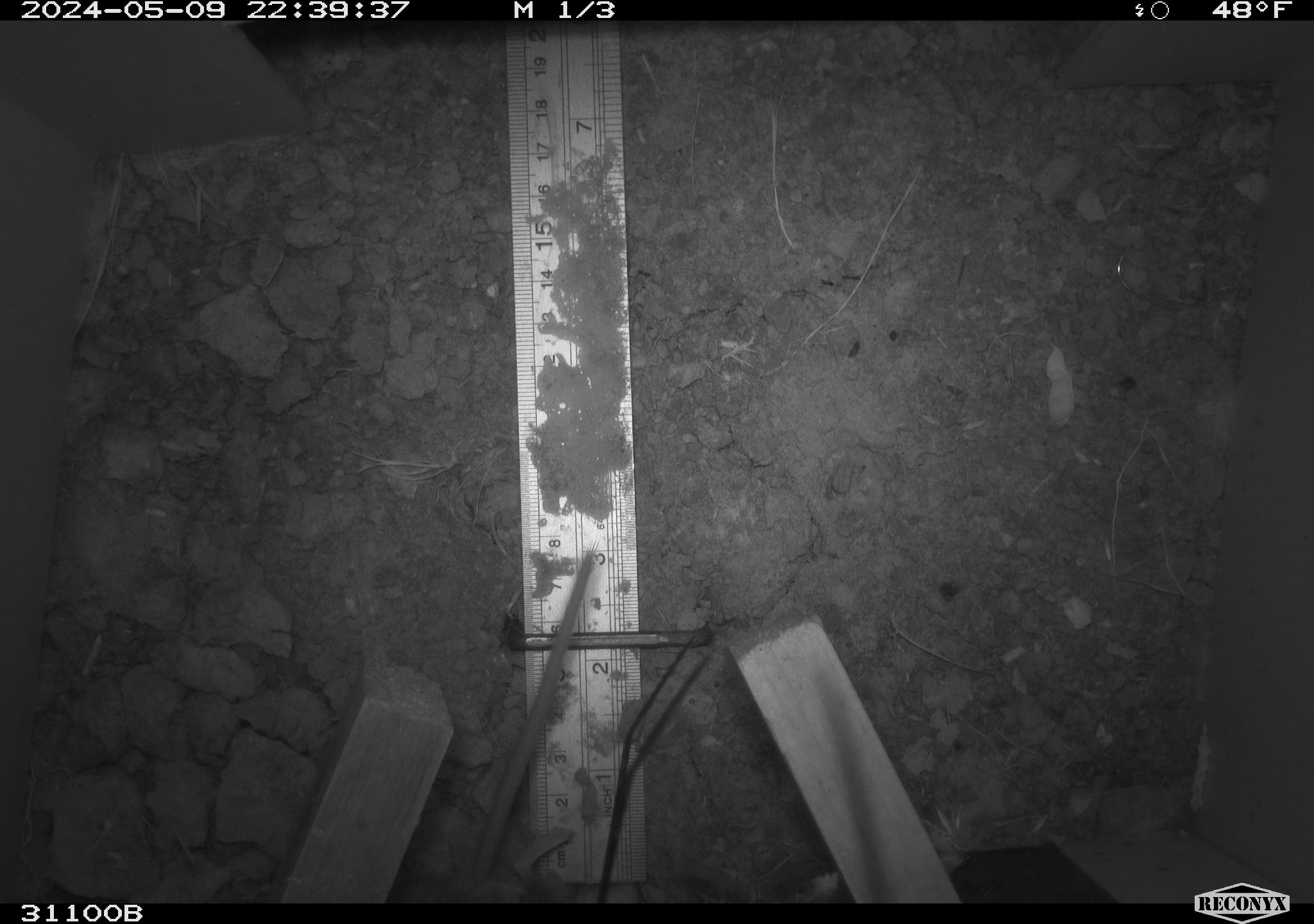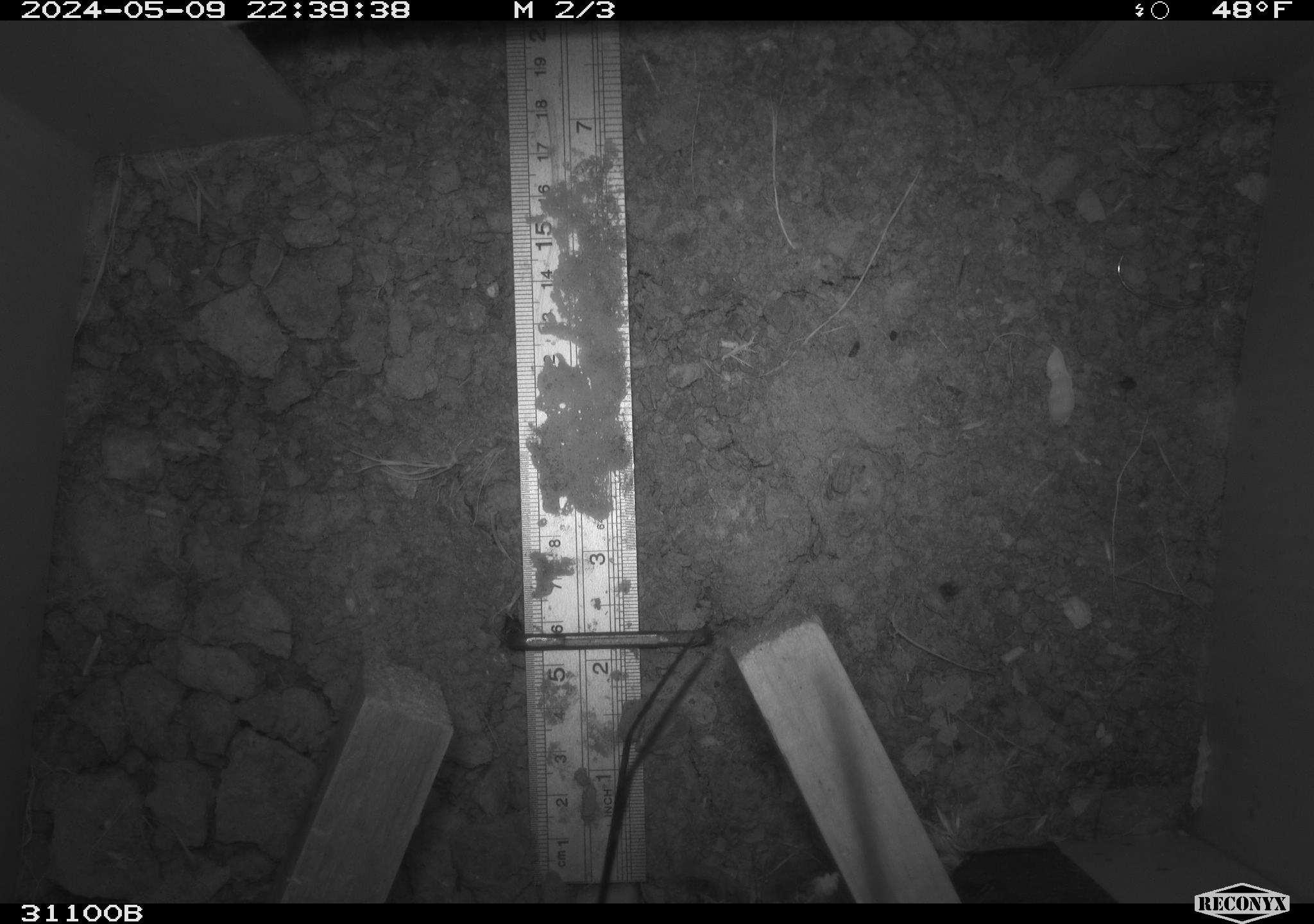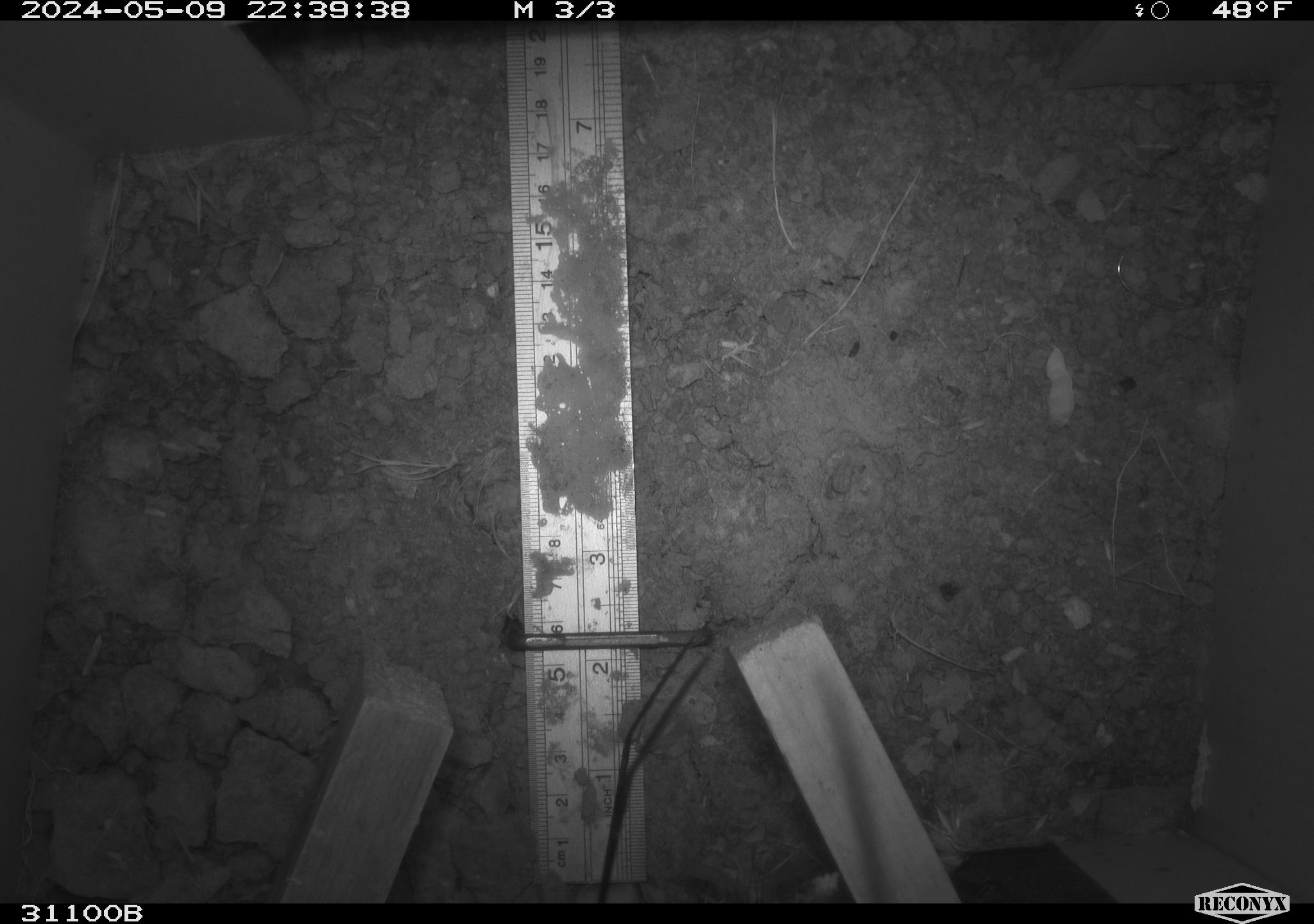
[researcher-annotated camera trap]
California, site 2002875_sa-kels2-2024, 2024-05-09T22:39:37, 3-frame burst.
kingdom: Animalia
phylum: Chordata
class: Mammalia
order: Rodentia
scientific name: Rodentia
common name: rodent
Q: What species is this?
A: Rodent (Rodentia).